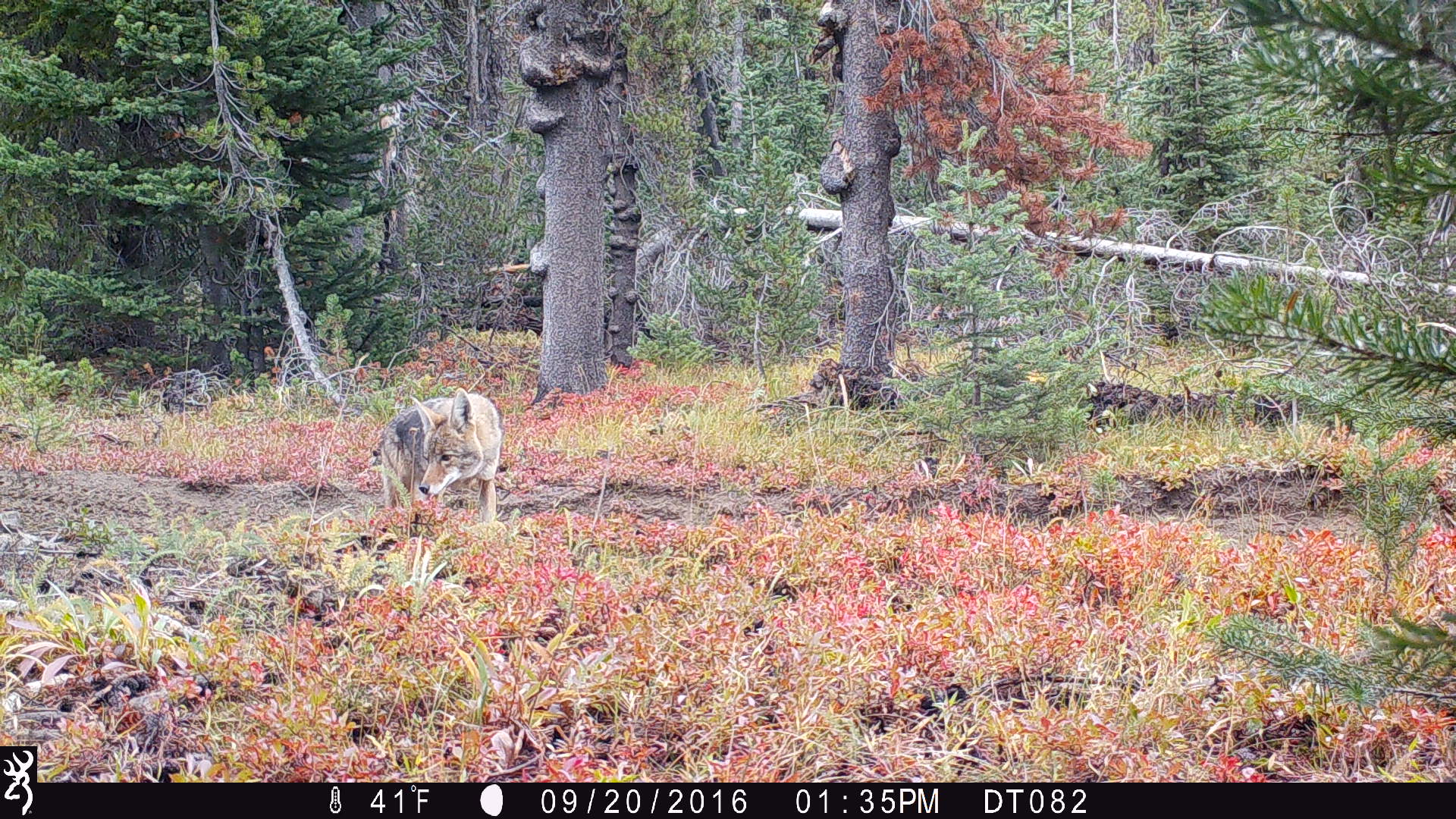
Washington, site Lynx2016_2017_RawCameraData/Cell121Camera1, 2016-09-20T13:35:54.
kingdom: Animalia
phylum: Chordata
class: Mammalia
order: Carnivora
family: Canidae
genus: Canis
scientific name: Canis latrans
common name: coyote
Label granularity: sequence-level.